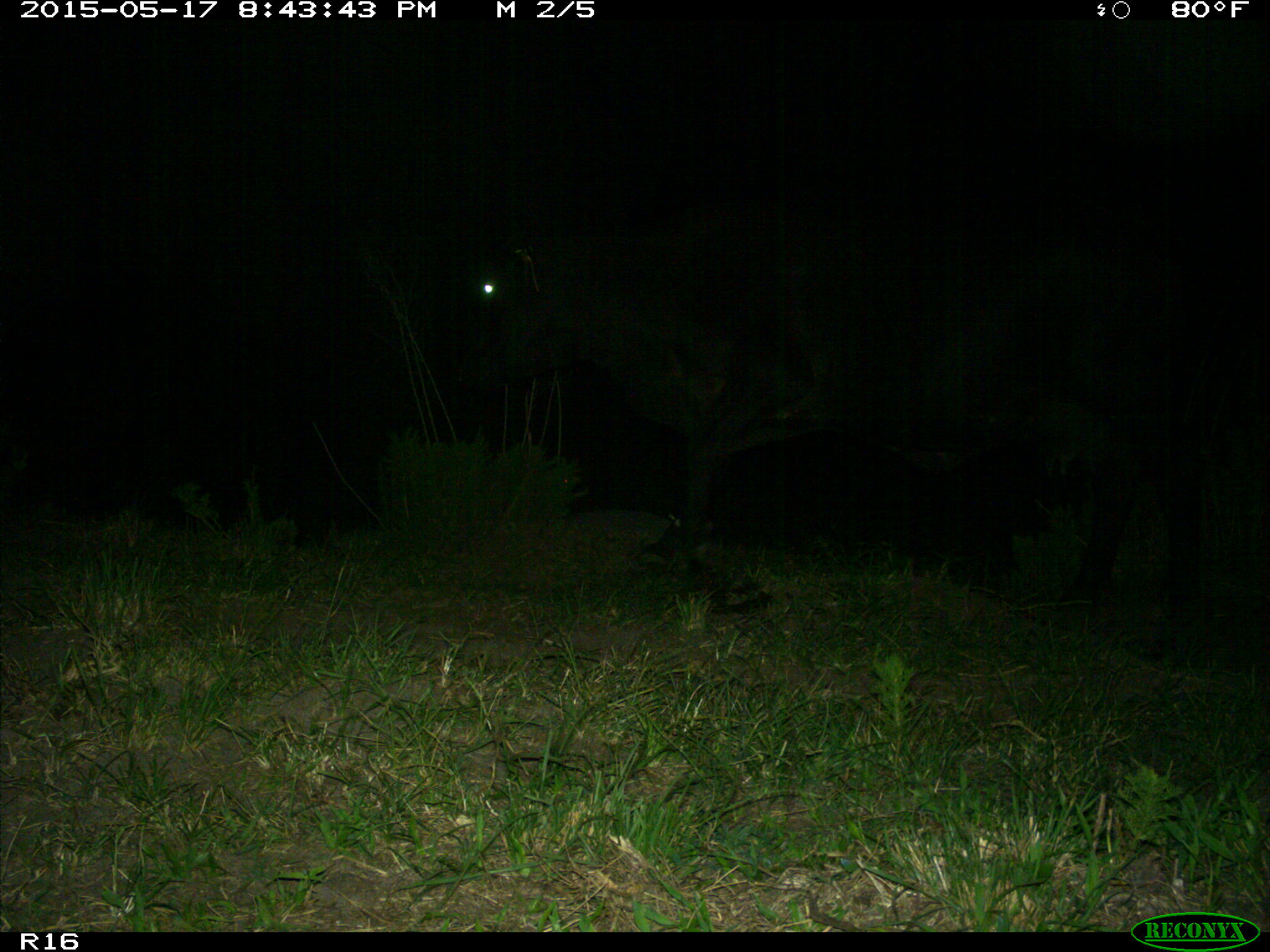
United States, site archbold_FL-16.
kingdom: Animalia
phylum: Chordata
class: Mammalia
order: Artiodactyla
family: Bovidae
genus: Bos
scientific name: Bos taurus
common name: domestic cow